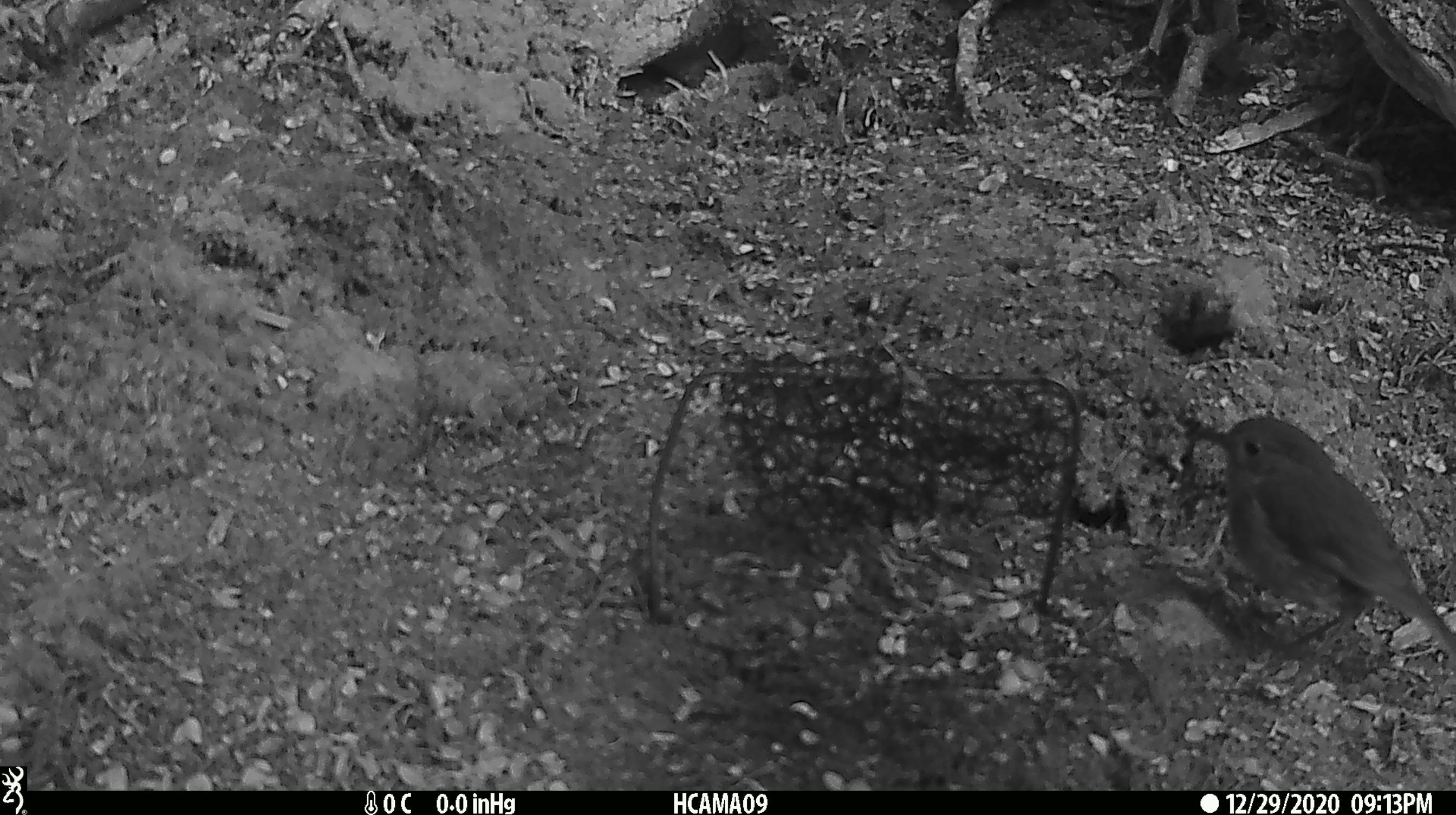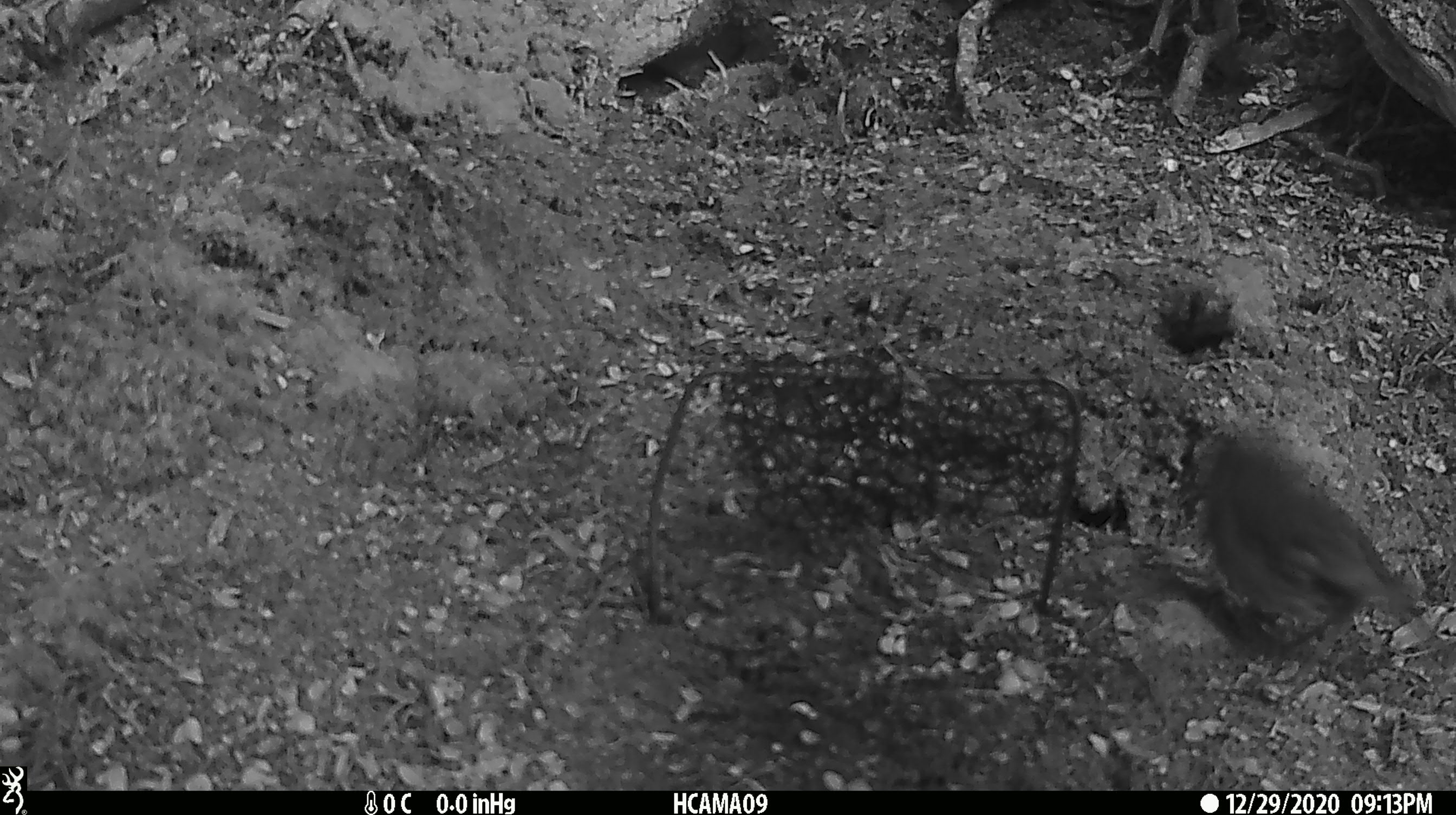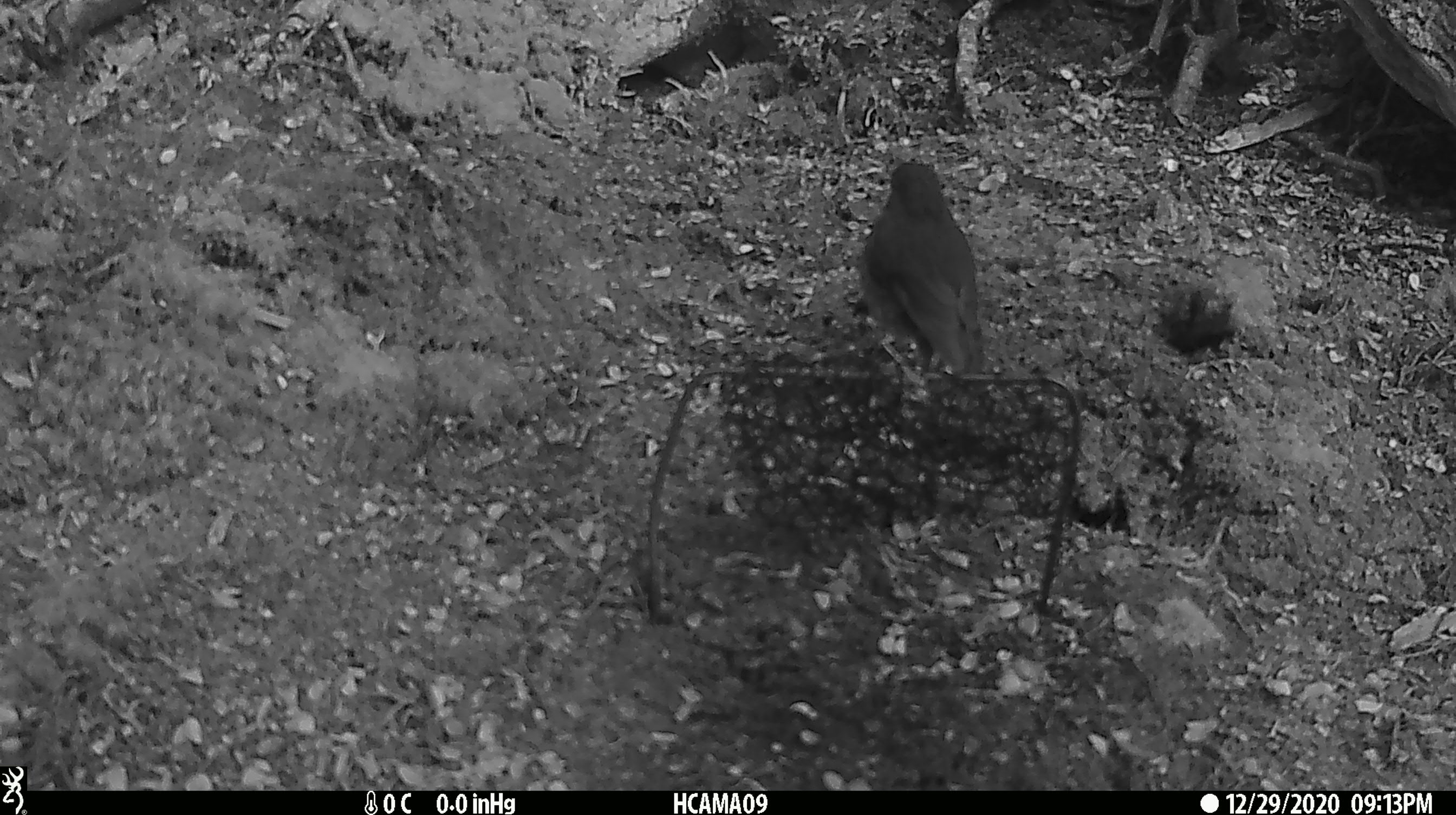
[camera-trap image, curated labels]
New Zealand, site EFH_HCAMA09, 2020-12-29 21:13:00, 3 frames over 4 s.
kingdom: Animalia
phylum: Chordata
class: Aves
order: Passeriformes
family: Petroicidae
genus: Petroica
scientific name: Petroica australis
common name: new zealand robin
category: robin